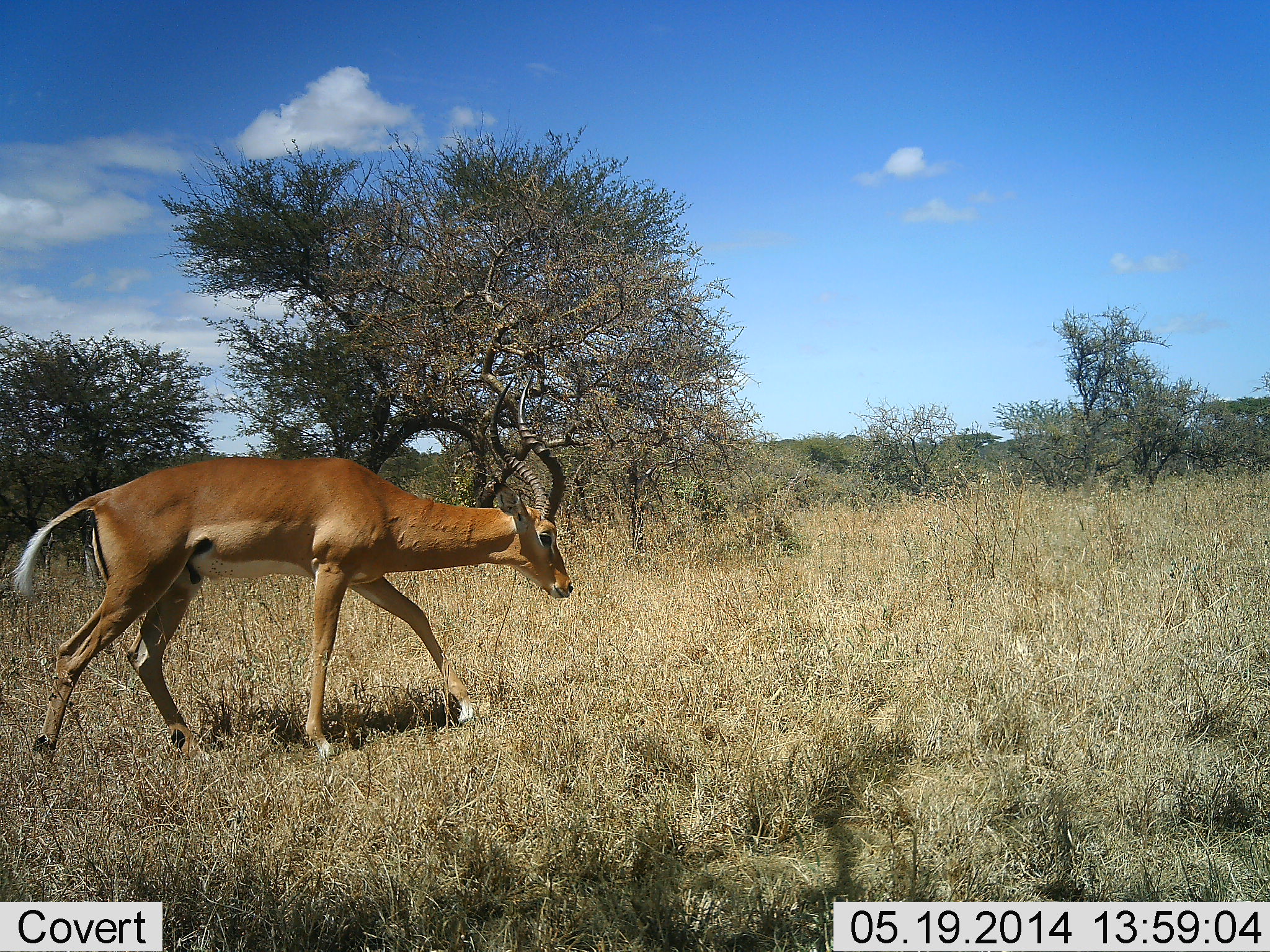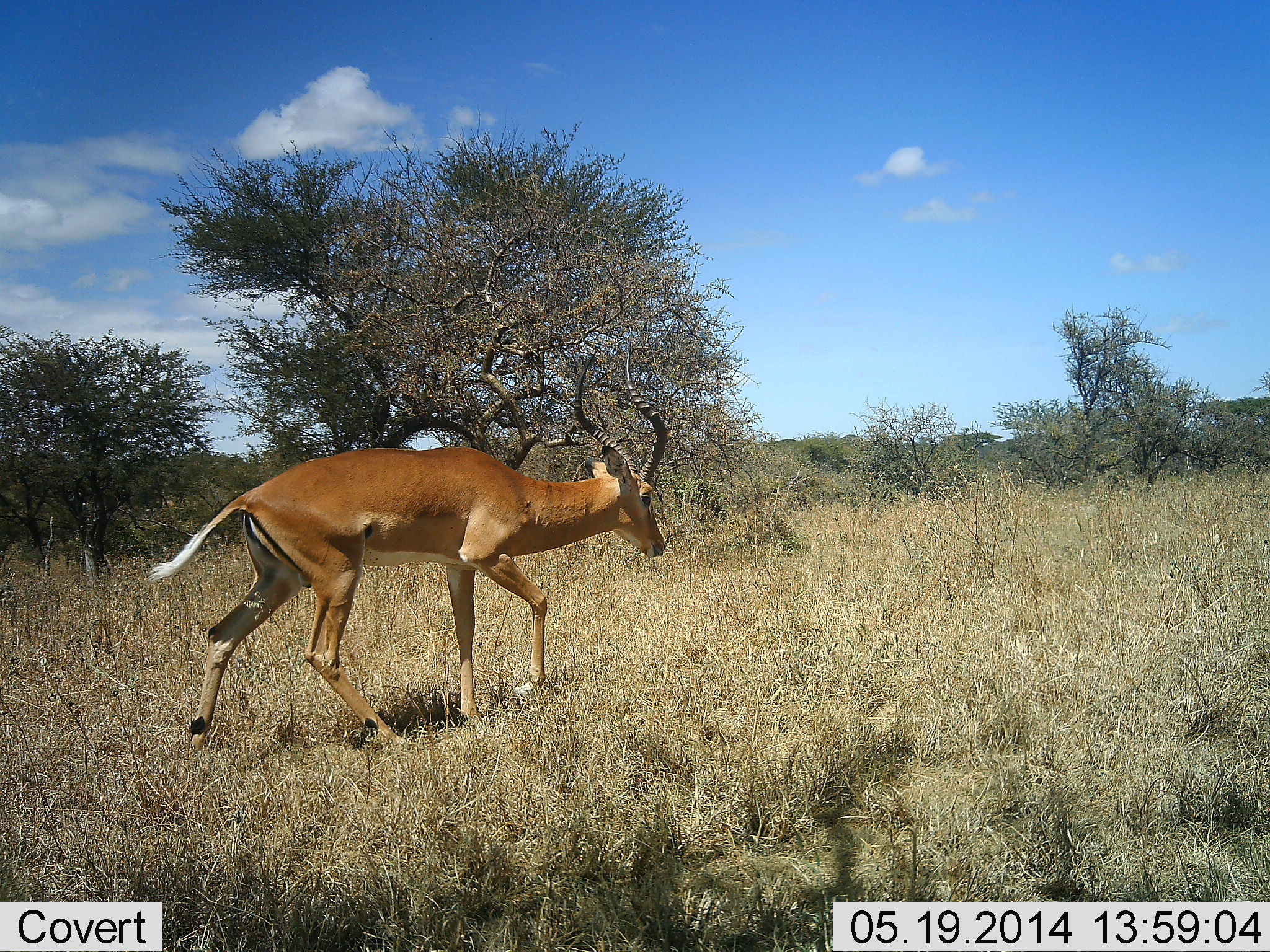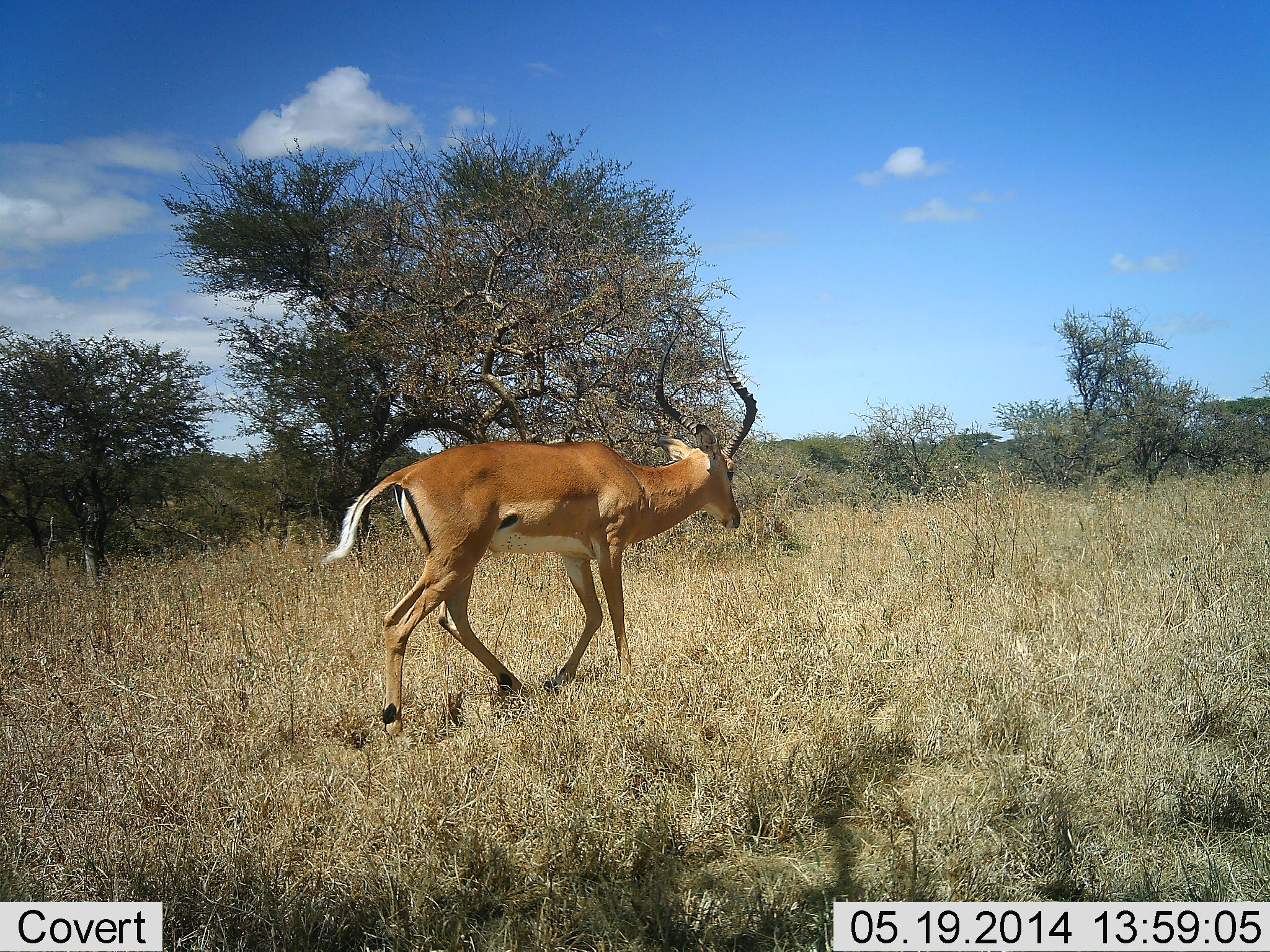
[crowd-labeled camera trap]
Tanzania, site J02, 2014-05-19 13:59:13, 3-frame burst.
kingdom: Animalia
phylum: Chordata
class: Mammalia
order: Artiodactyla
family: Bovidae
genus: Aepyceros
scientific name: Aepyceros melampus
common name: impala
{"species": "impala (Aepyceros melampus)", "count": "1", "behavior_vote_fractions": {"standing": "0%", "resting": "0%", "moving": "100%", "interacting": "0%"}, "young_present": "0%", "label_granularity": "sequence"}